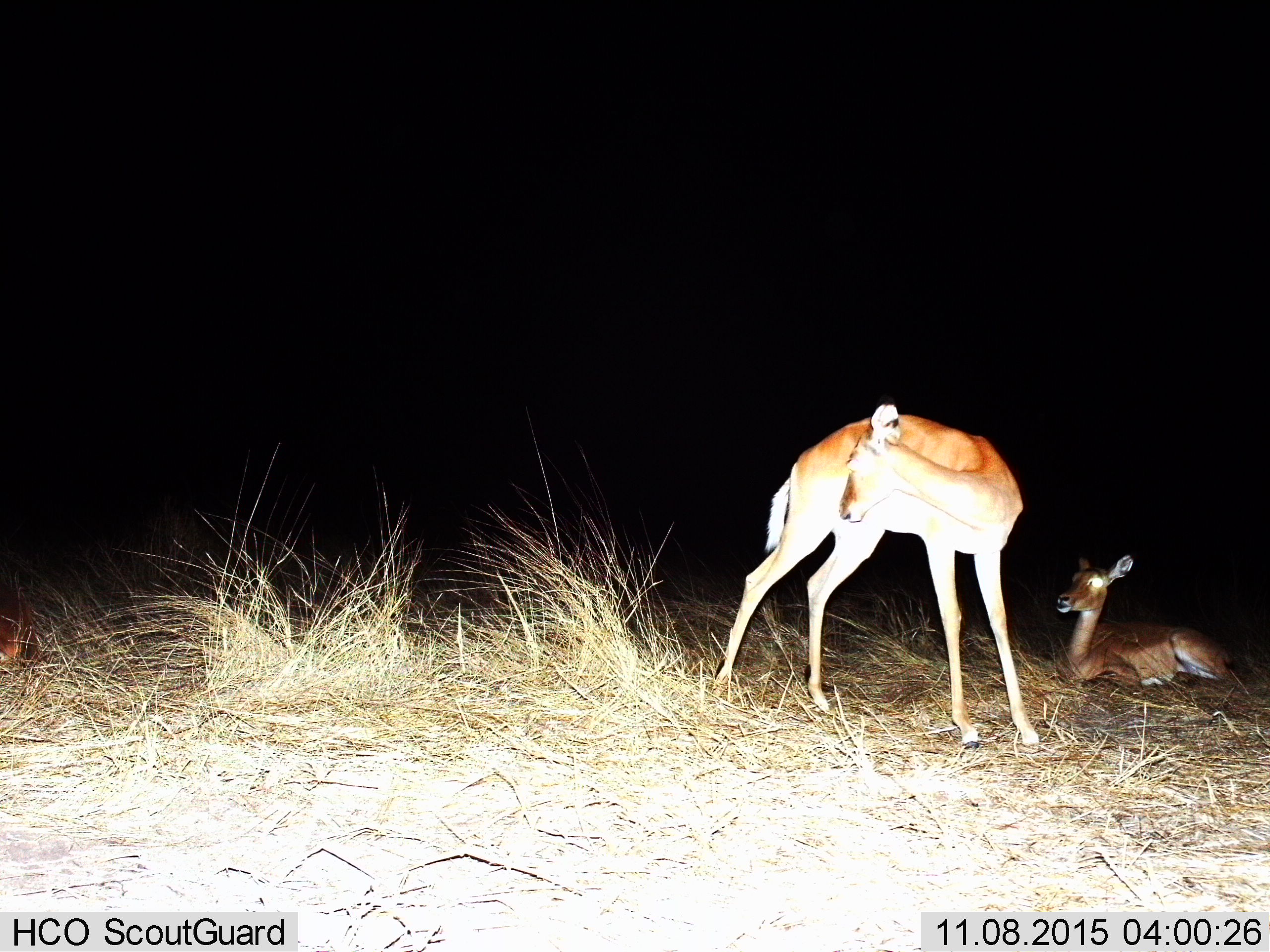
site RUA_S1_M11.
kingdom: Animalia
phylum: Chordata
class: Mammalia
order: Artiodactyla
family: Bovidae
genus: Aepyceros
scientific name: Aepyceros melampus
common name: impala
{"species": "impala (Aepyceros melampus)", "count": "2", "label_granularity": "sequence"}